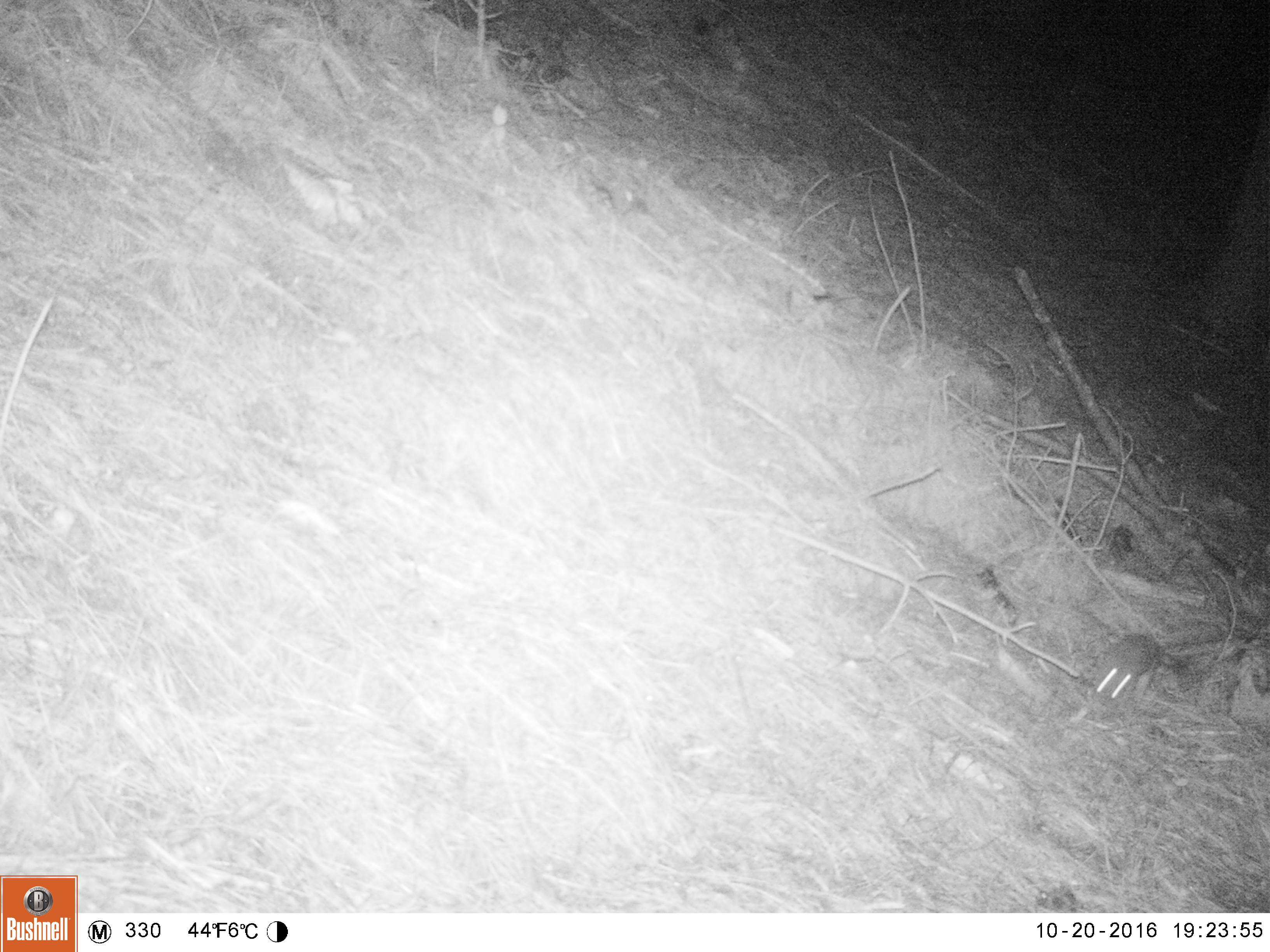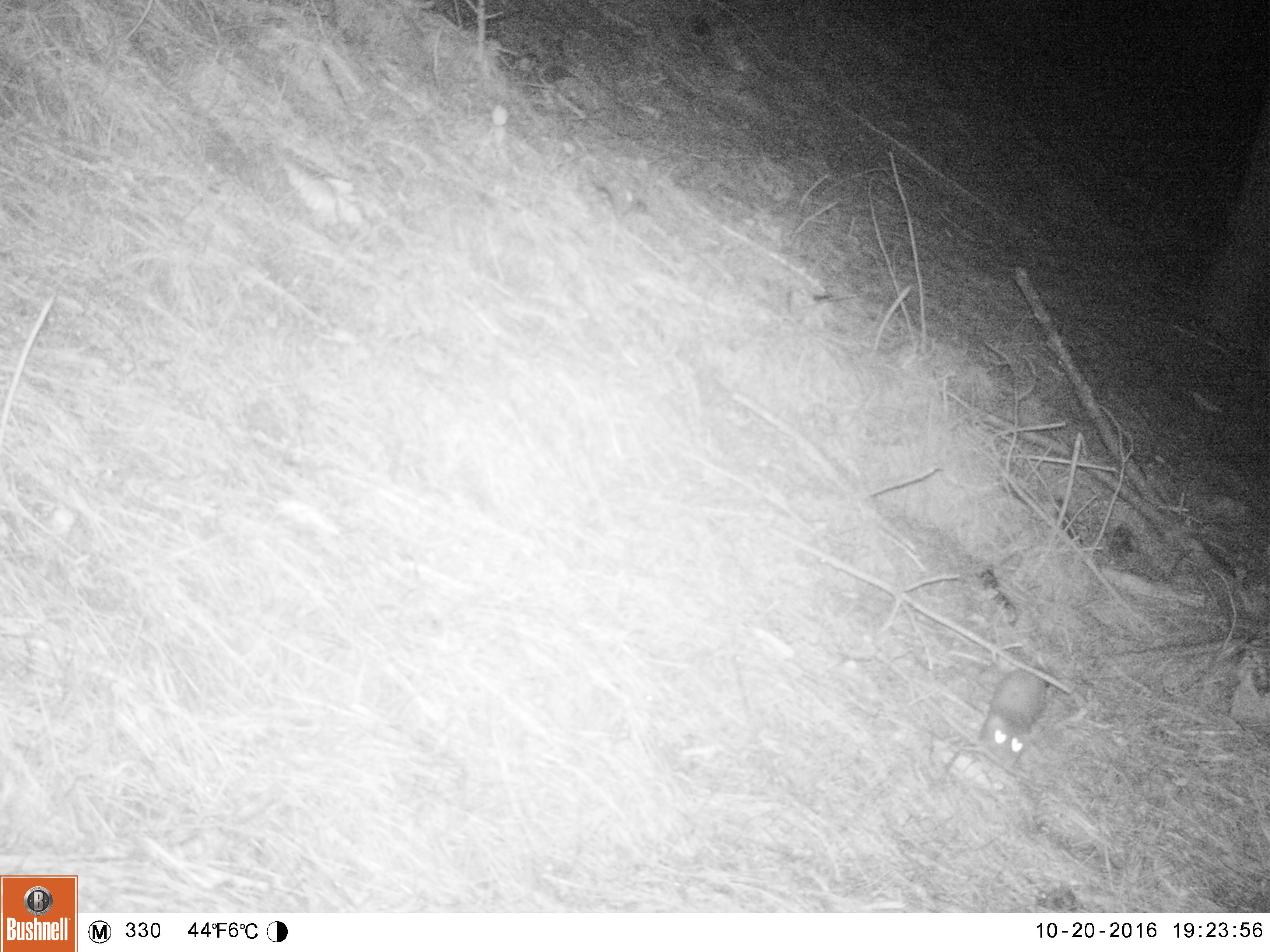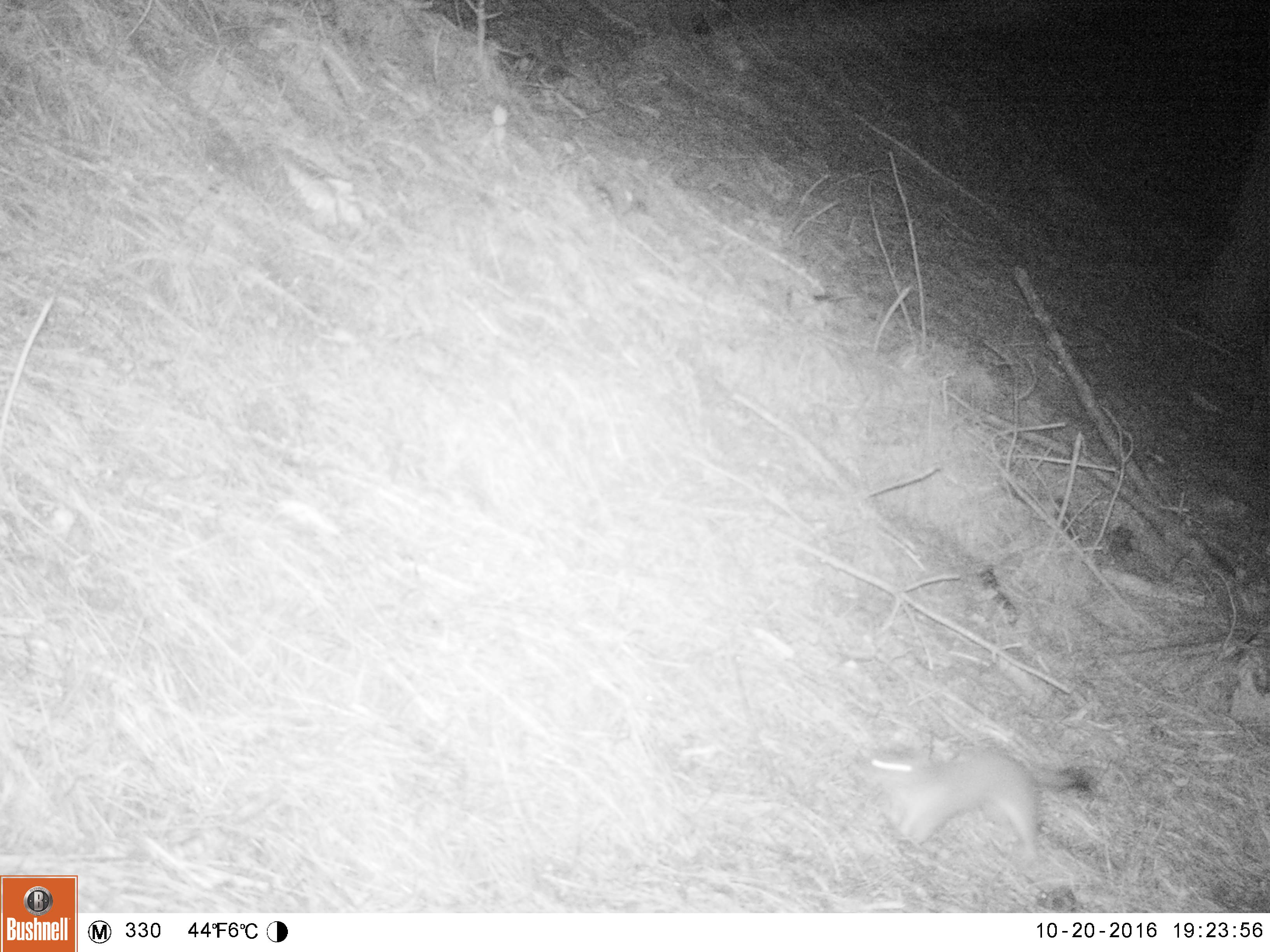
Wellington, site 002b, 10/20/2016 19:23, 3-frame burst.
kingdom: Animalia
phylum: Chordata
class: Mammalia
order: Carnivora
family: Mustelidae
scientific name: Mustelidae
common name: mustelids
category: mustelid